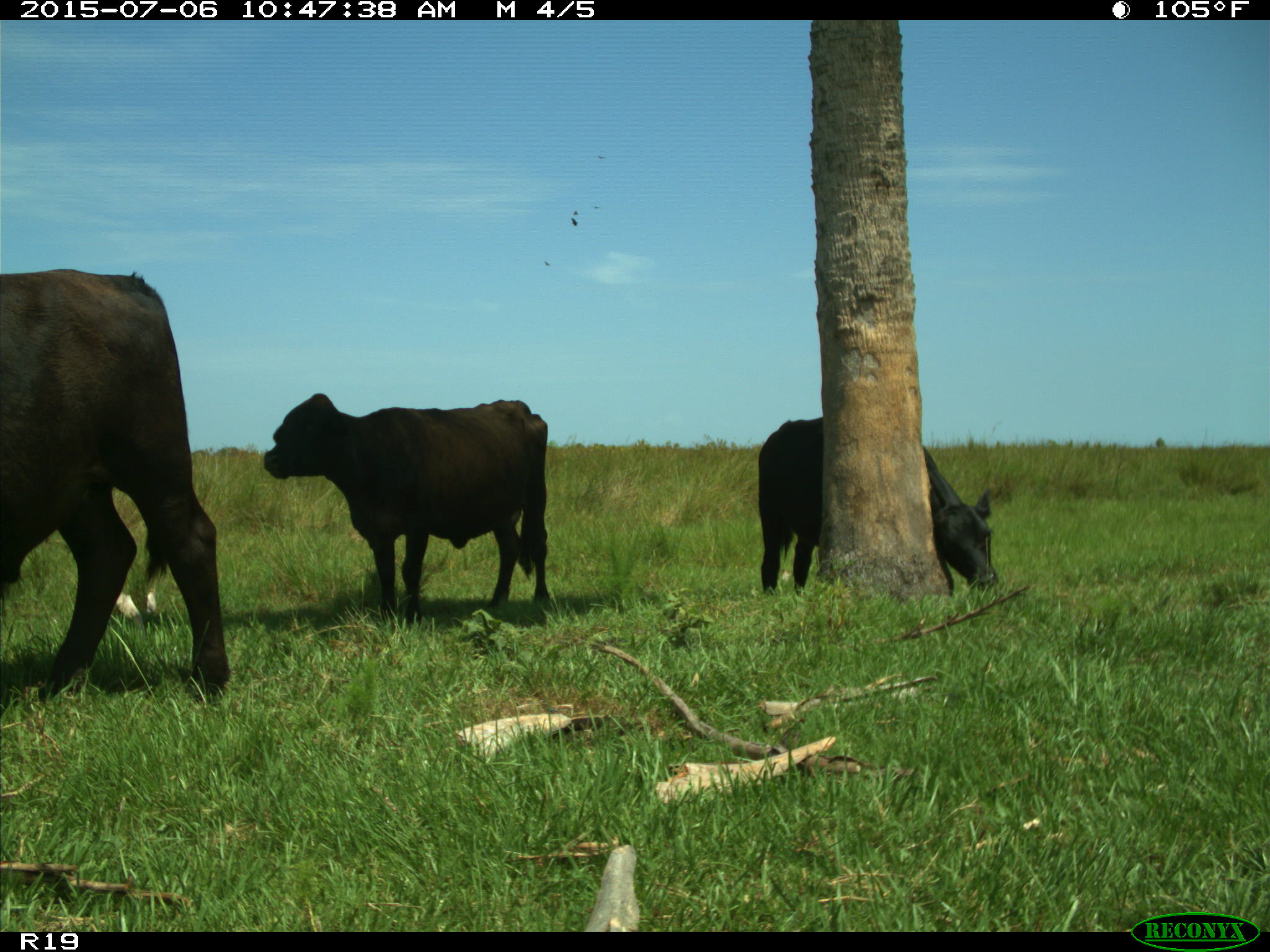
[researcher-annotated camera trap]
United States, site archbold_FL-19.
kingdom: Animalia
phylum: Chordata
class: Mammalia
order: Artiodactyla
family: Bovidae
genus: Bos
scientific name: Bos taurus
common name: domestic cow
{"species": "Bos taurus (domestic cow)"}